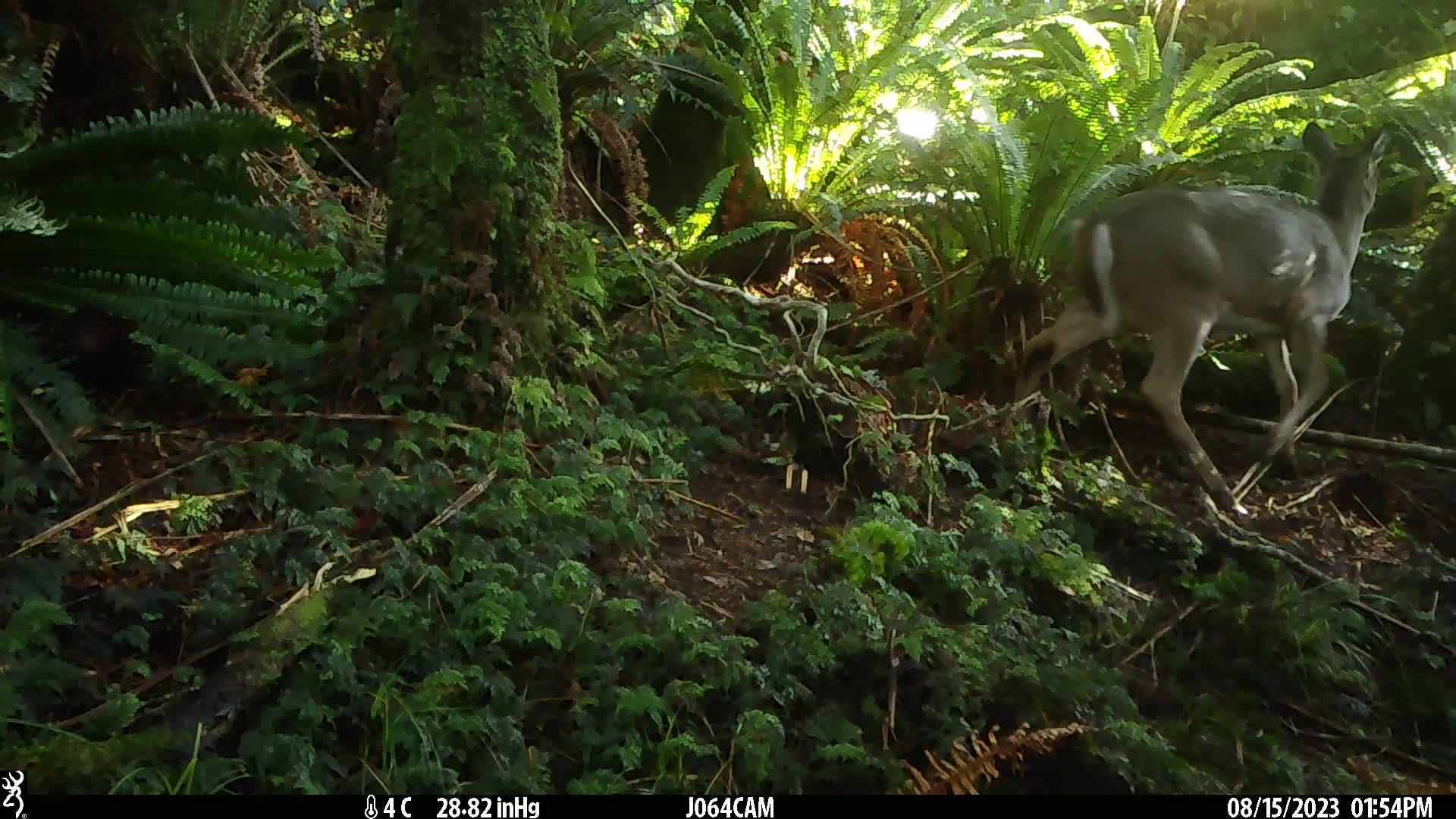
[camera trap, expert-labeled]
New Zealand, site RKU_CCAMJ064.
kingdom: Animalia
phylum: Chordata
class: Mammalia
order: Artiodactyla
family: Cervidae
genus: Odocoileus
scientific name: Odocoileus virginianus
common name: white-tailed deer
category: white tailed deer